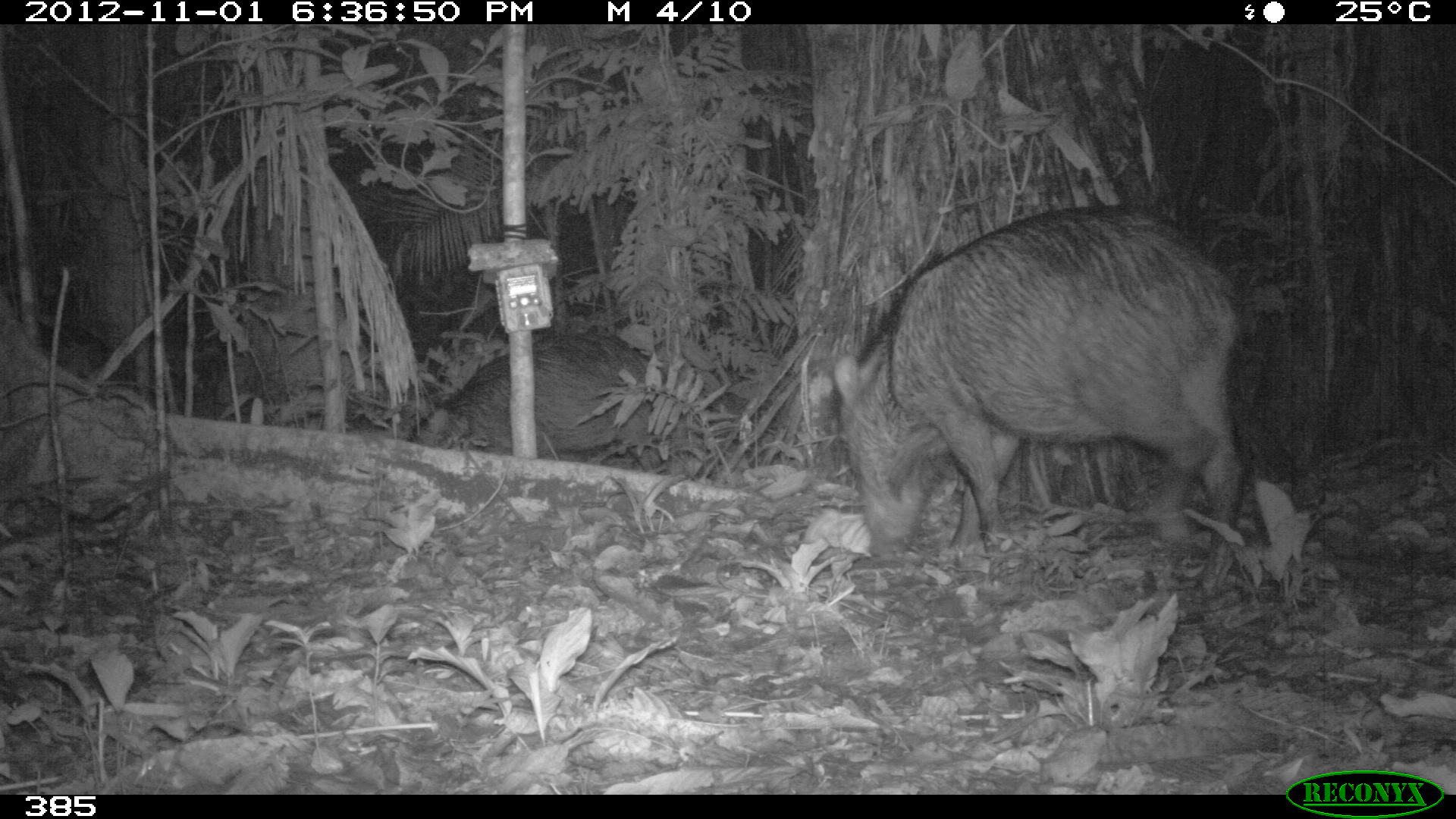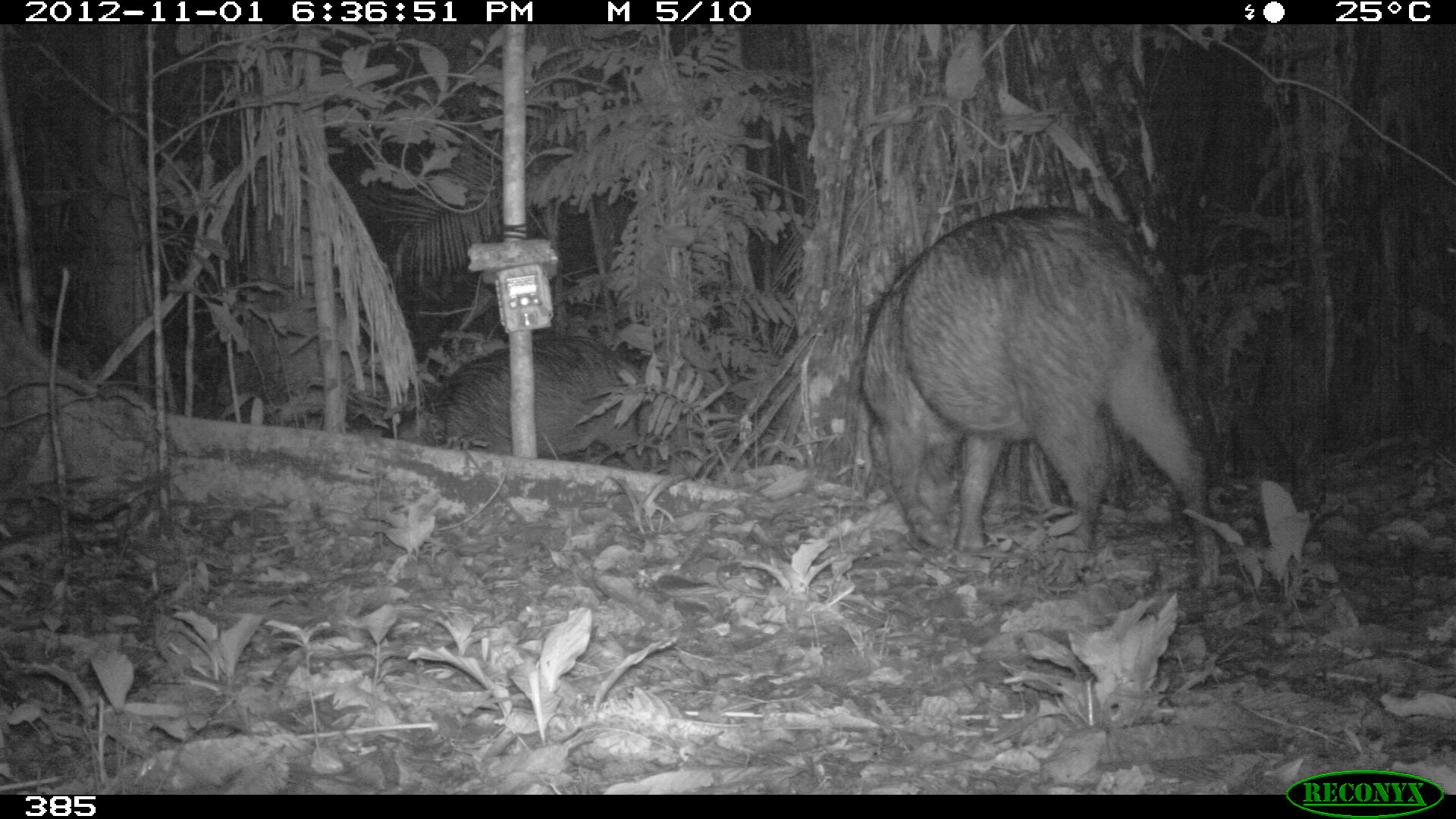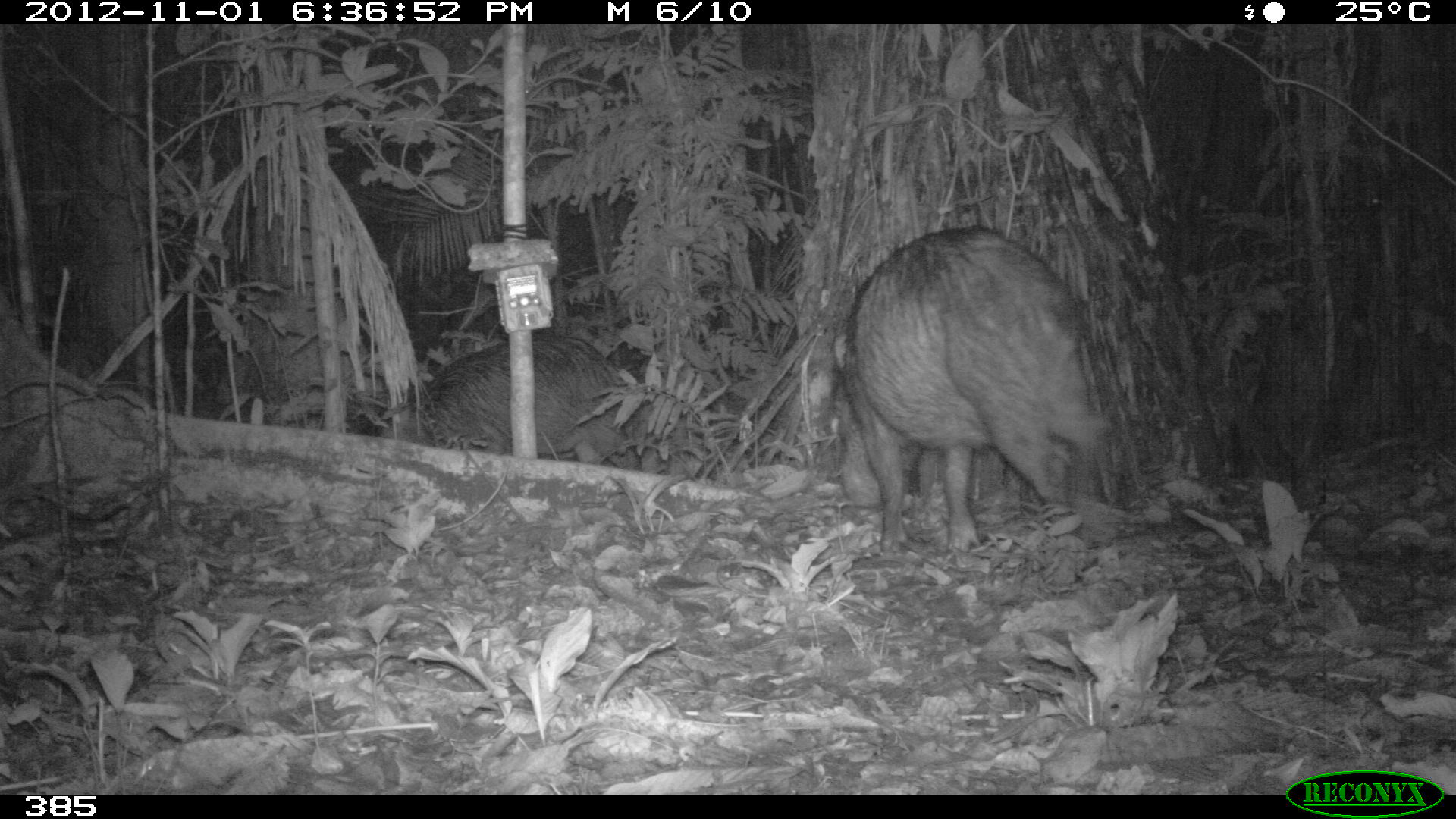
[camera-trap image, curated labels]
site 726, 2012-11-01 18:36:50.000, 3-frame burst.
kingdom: Animalia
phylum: Chordata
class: Mammalia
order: Artiodactyla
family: Tayassuidae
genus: Tayassu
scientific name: Tayassu pecari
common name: white-lipped peccary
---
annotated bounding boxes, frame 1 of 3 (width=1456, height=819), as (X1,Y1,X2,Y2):
tayassu pecari: (831,202,1245,597); (410,328,667,474)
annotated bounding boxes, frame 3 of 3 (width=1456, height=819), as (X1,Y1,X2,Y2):
tayassu pecari: (828,222,1114,556); (376,330,637,465)